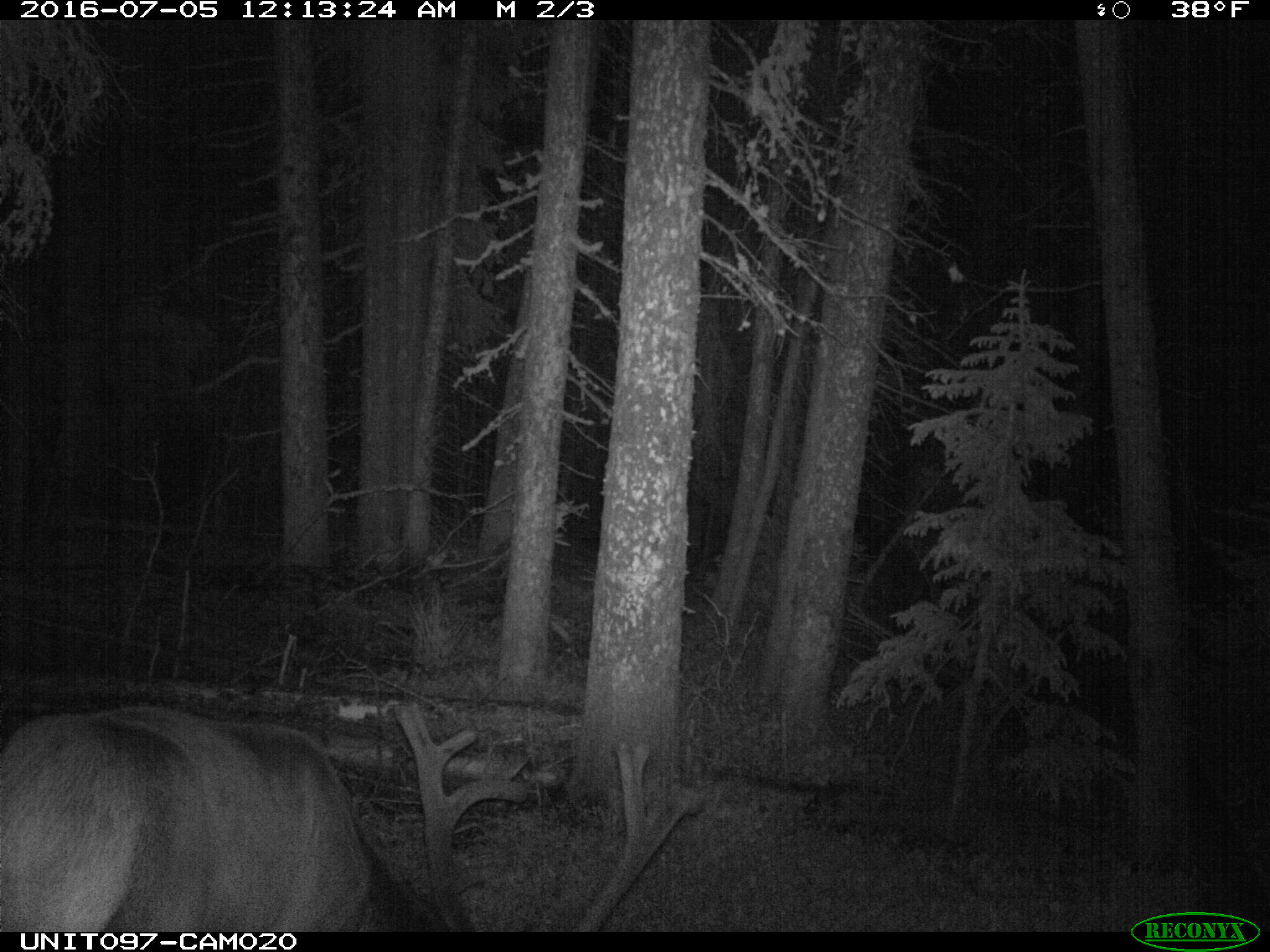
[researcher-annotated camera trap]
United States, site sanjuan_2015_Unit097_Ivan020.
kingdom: Animalia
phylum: Chordata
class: Mammalia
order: Artiodactyla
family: Cervidae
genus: Cervus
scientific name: Cervus elaphus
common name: red deer